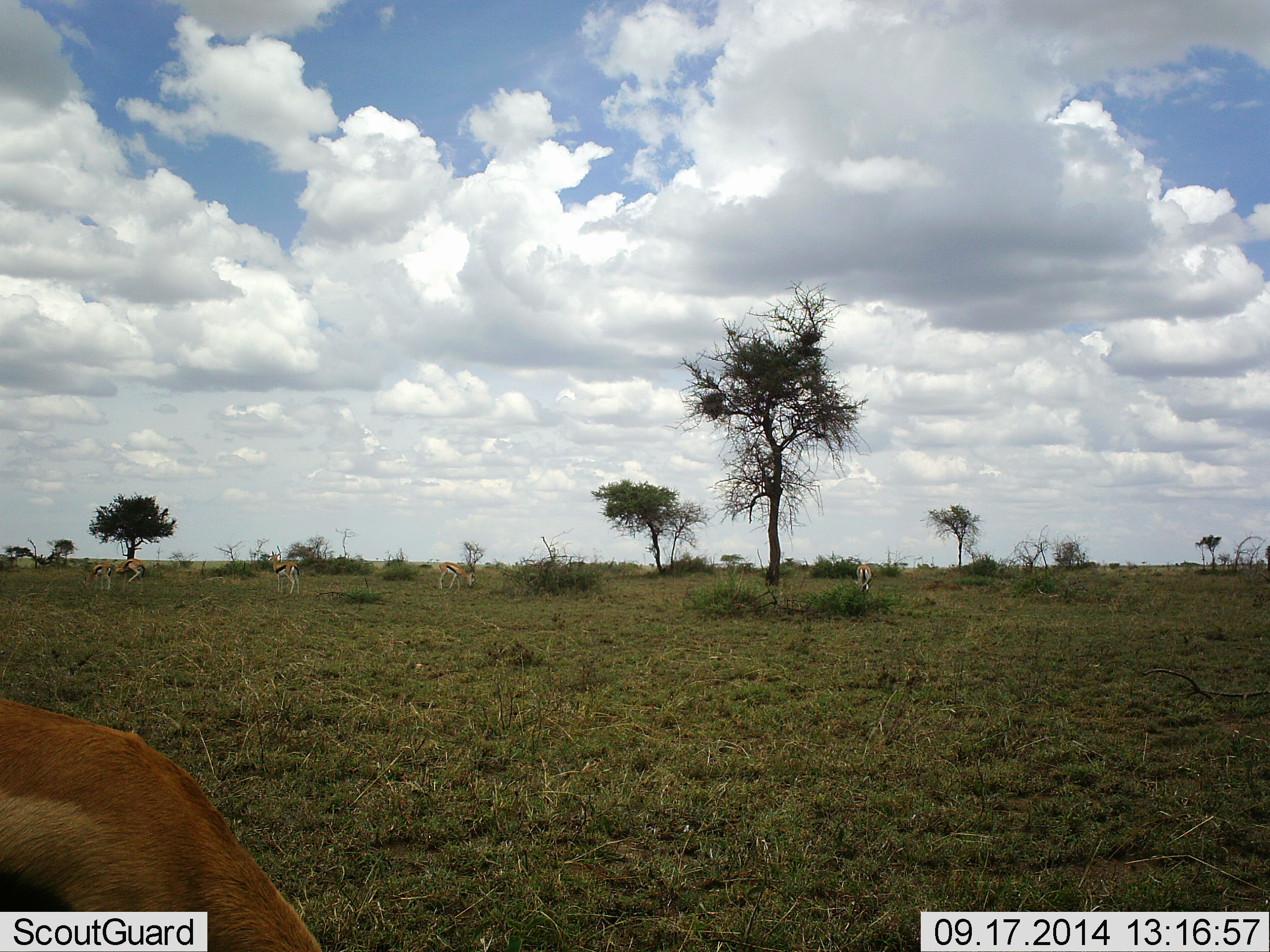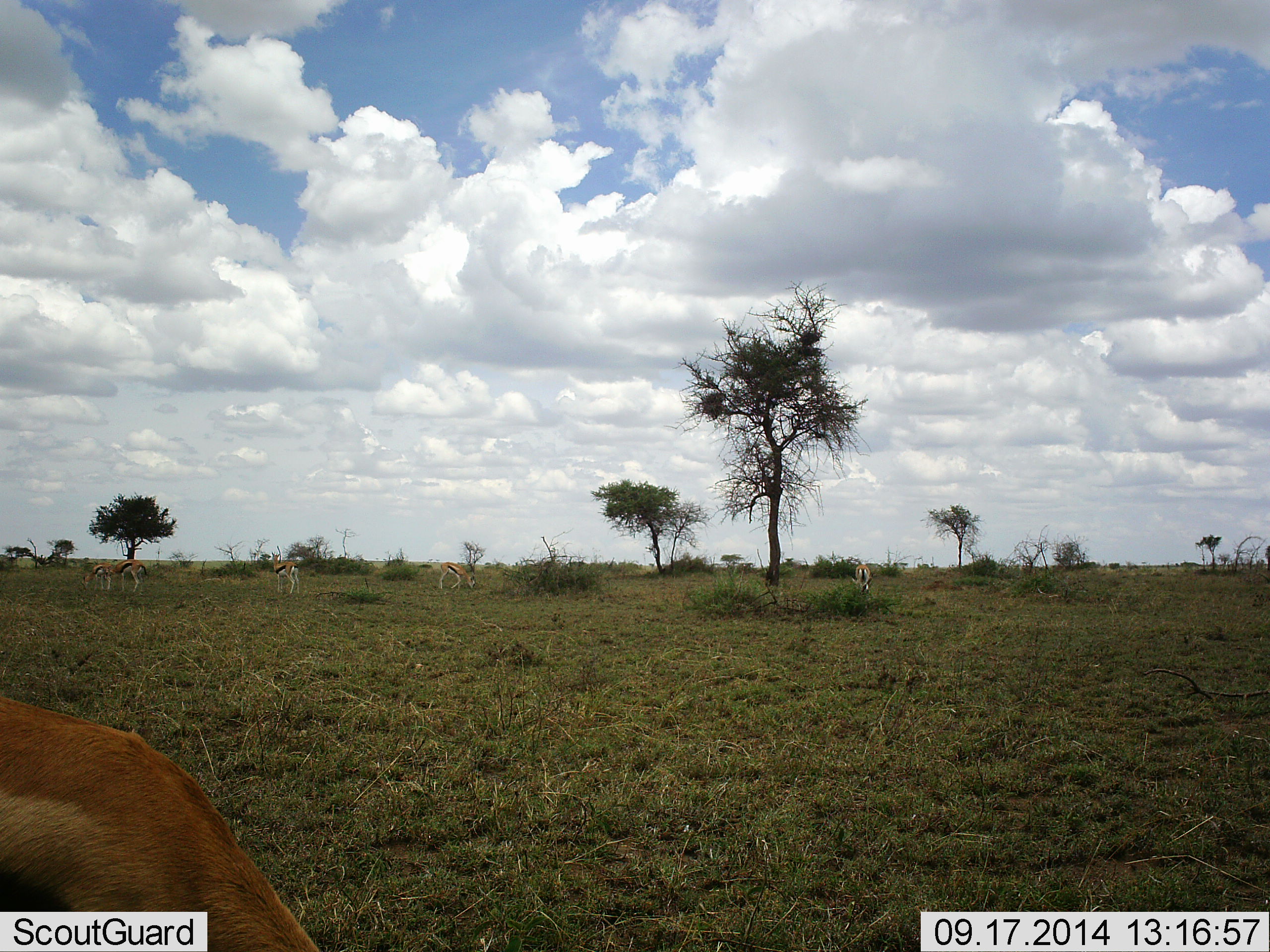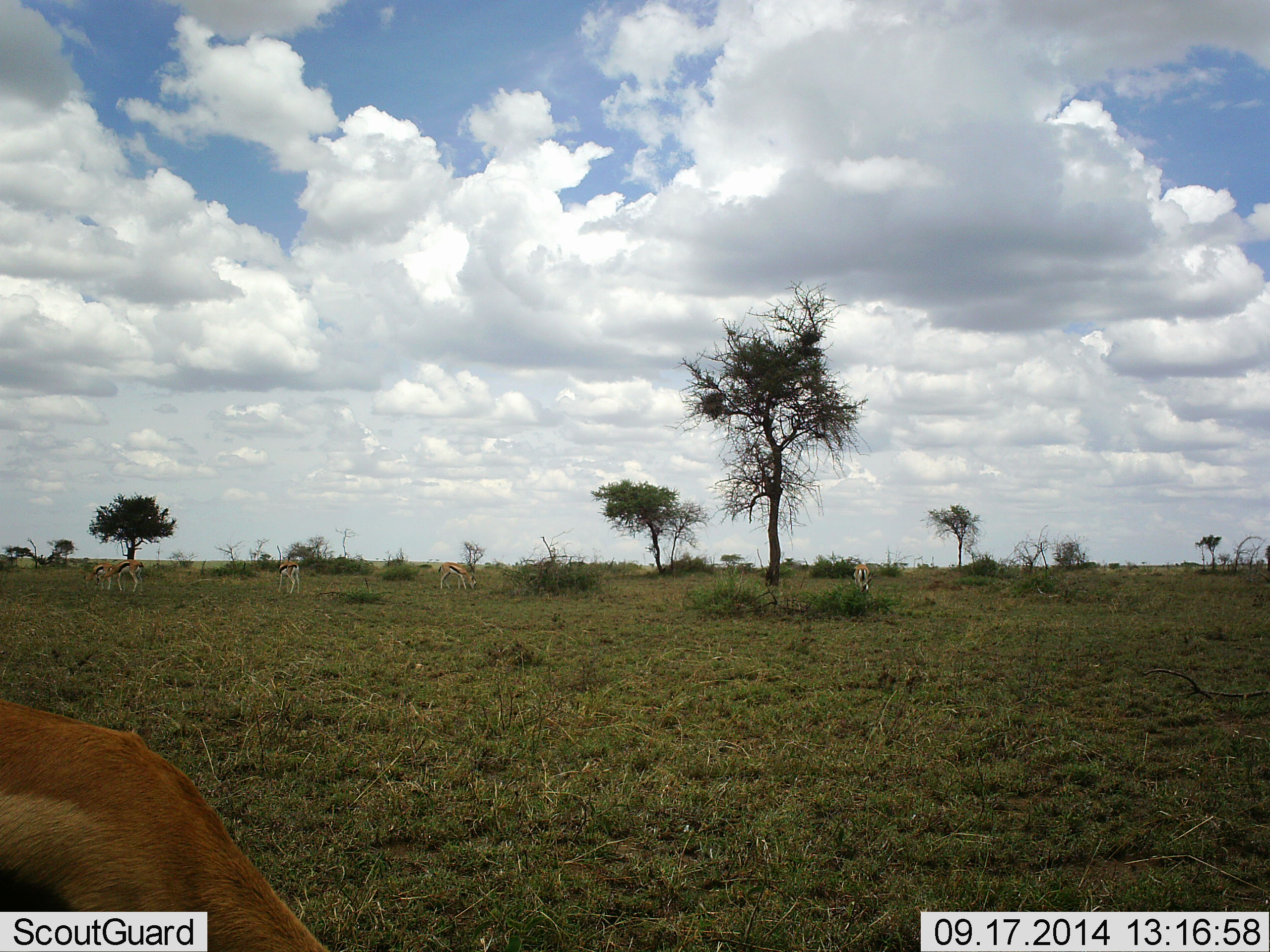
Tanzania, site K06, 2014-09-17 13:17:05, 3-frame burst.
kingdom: Animalia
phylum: Chordata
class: Mammalia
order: Artiodactyla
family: Bovidae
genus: Eudorcas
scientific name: Eudorcas thomsonii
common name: thomson's gazelle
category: gazellethomsons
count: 6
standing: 55%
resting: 0%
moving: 0%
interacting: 0%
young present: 0%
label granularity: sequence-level